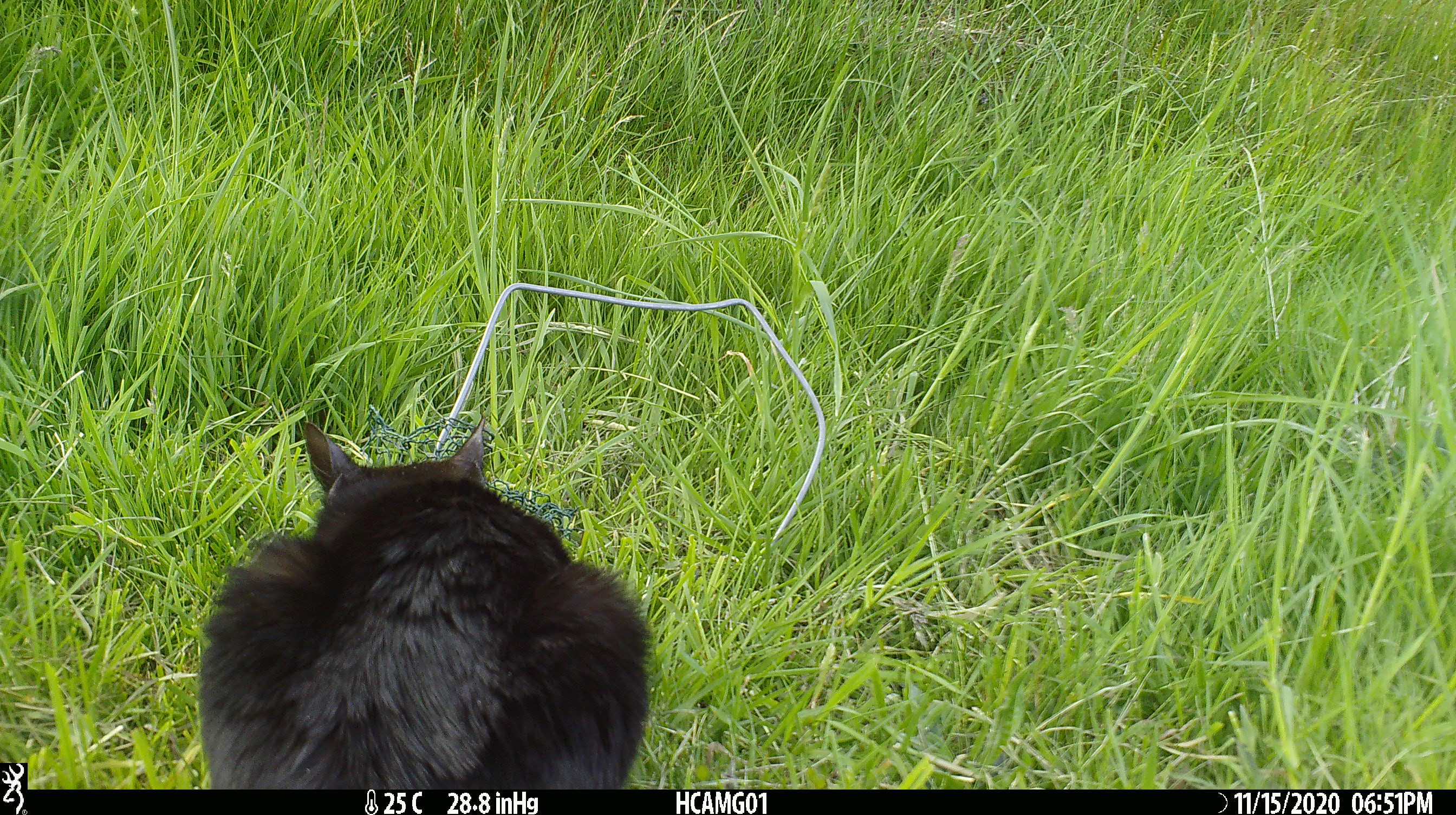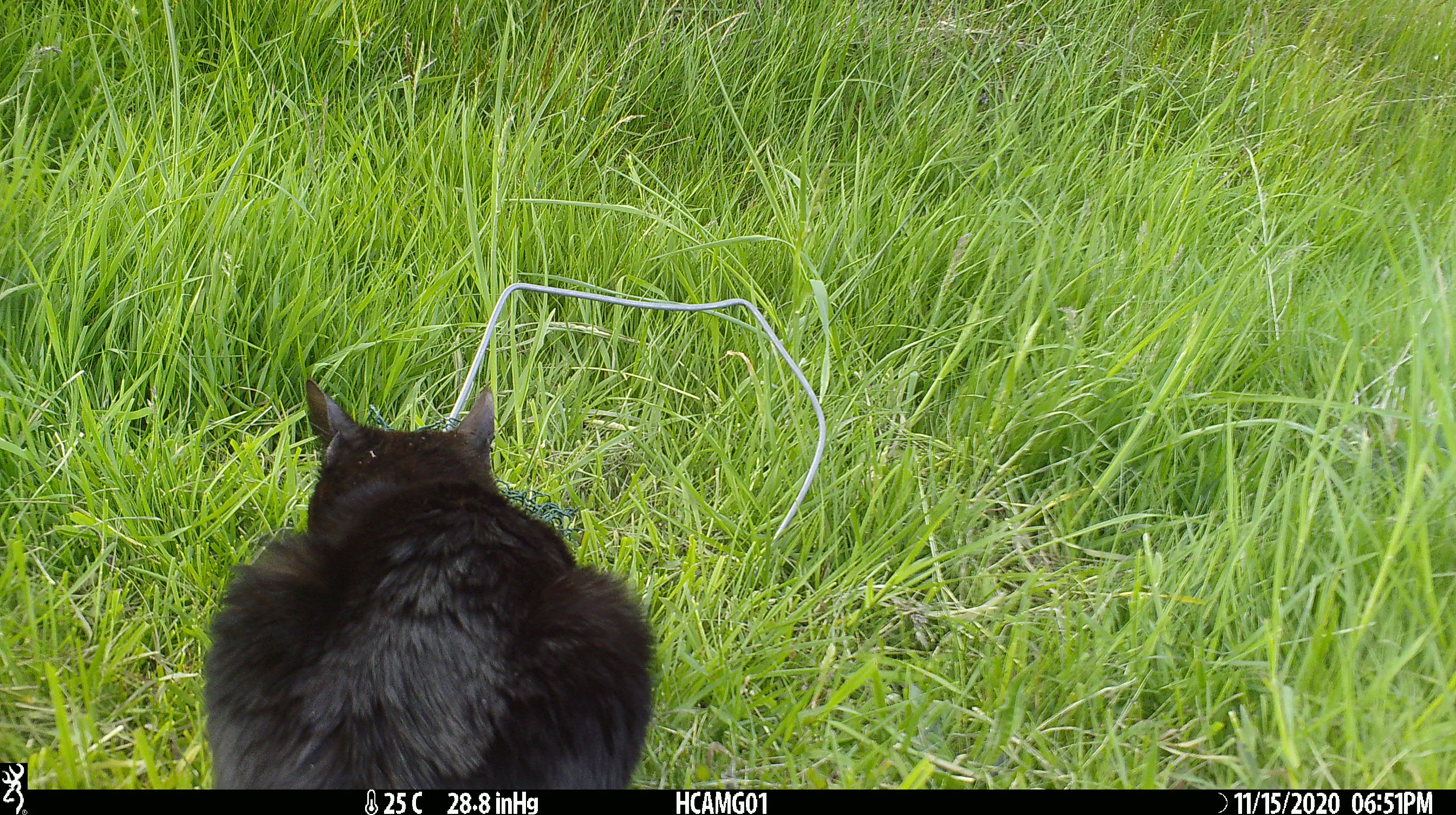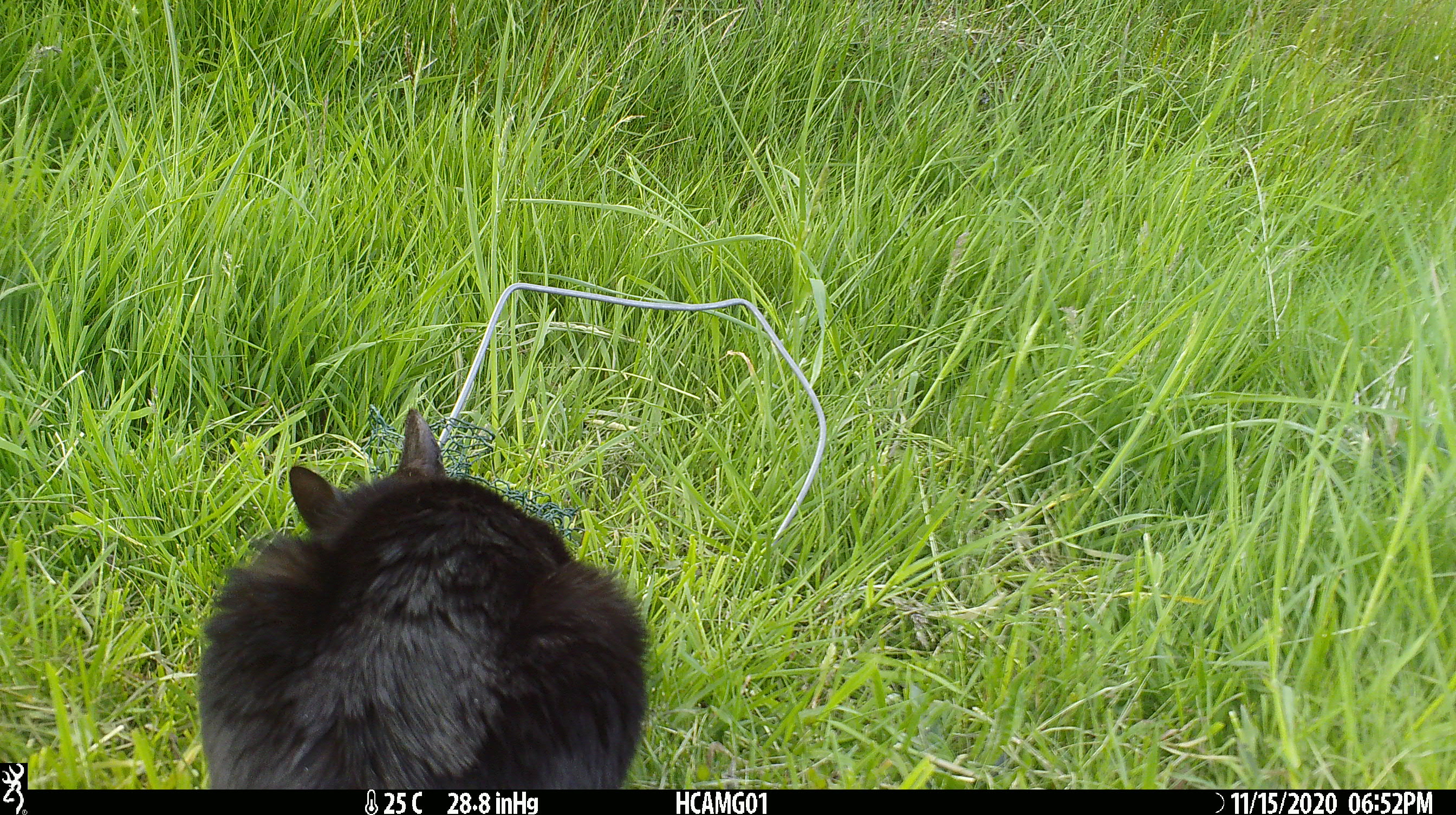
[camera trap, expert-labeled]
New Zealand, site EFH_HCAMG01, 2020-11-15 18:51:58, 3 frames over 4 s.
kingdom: Animalia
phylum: Chordata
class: Mammalia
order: Carnivora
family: Felidae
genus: Felis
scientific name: Felis catus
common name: domestic cat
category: cat